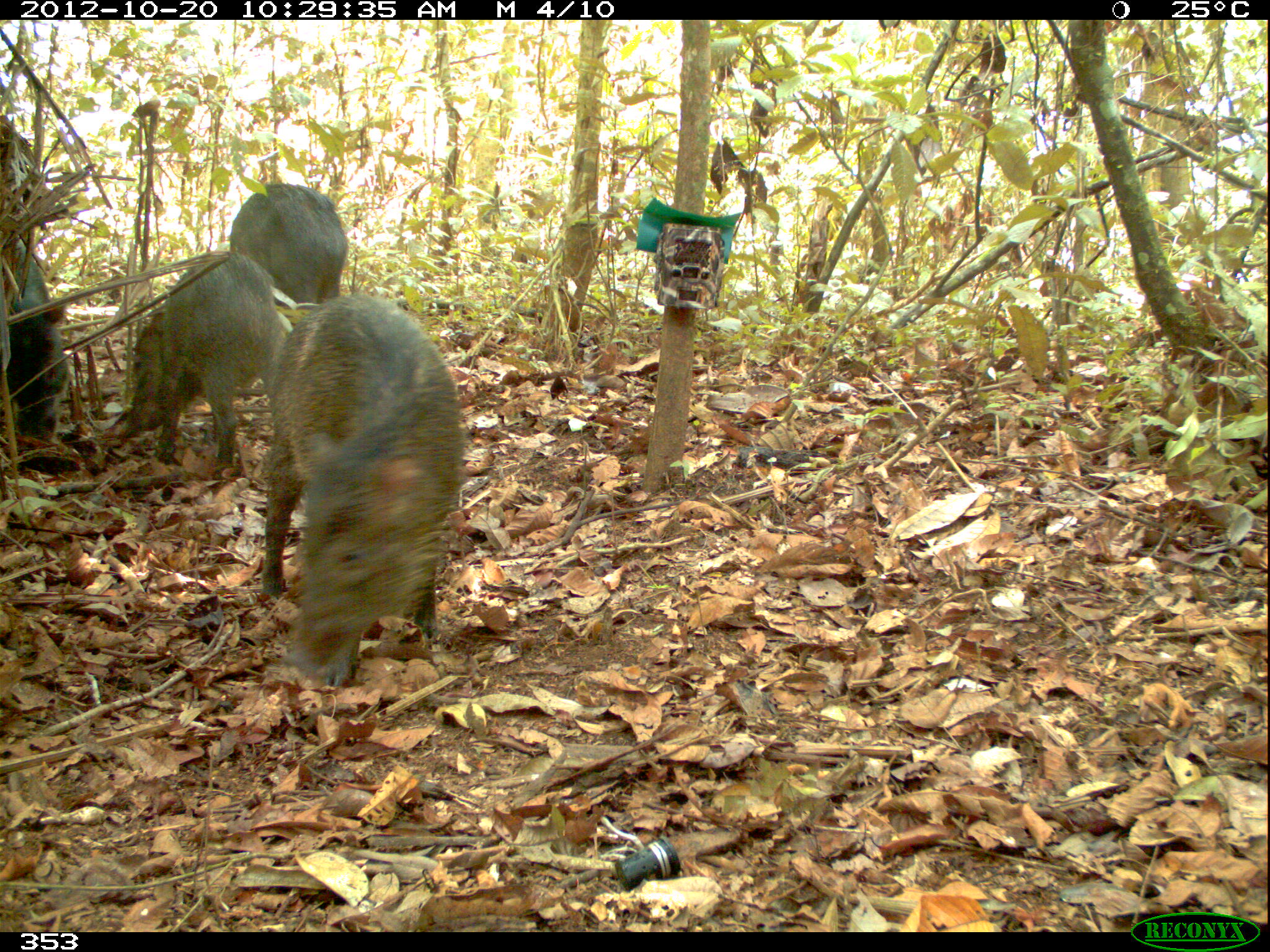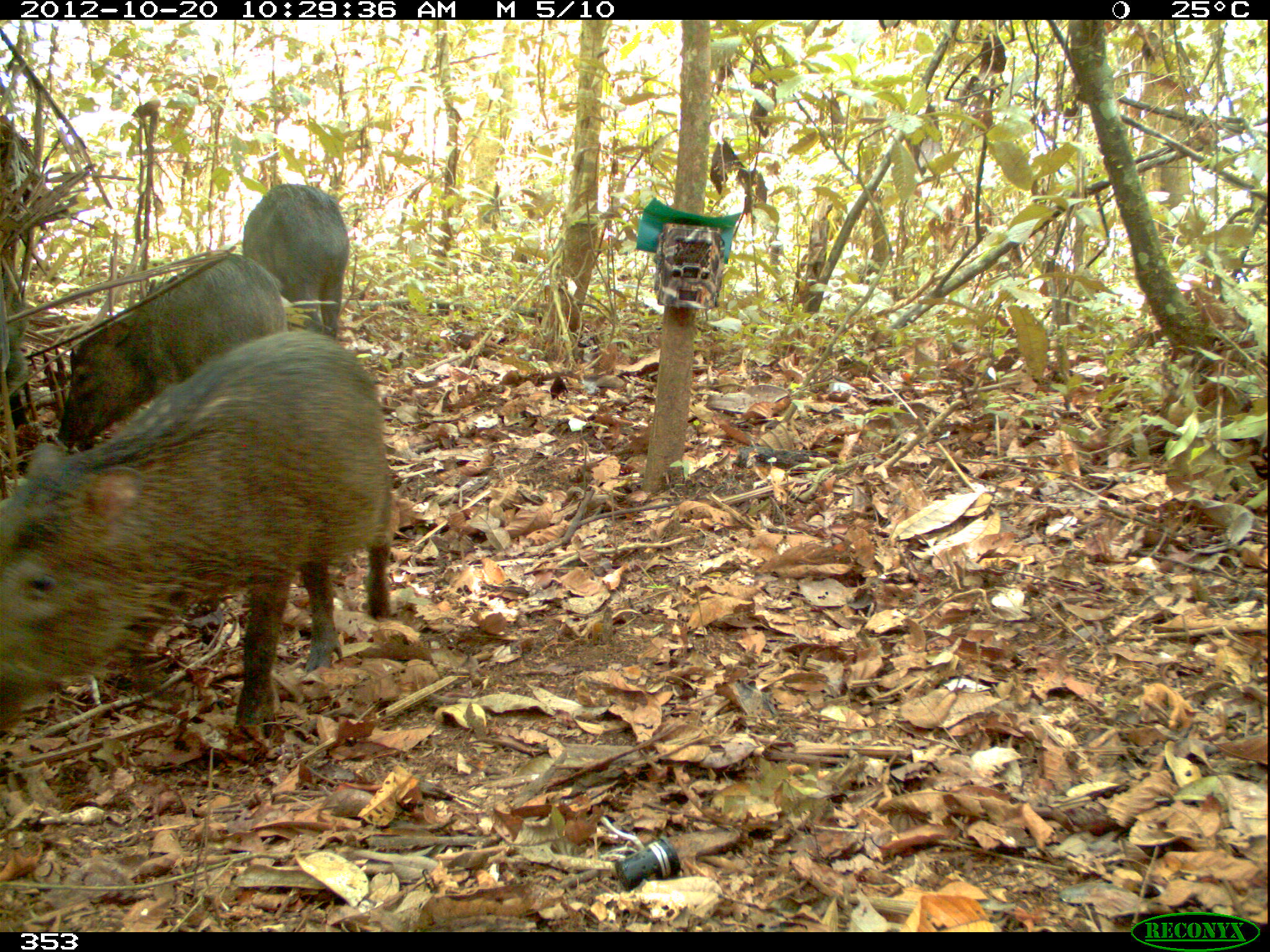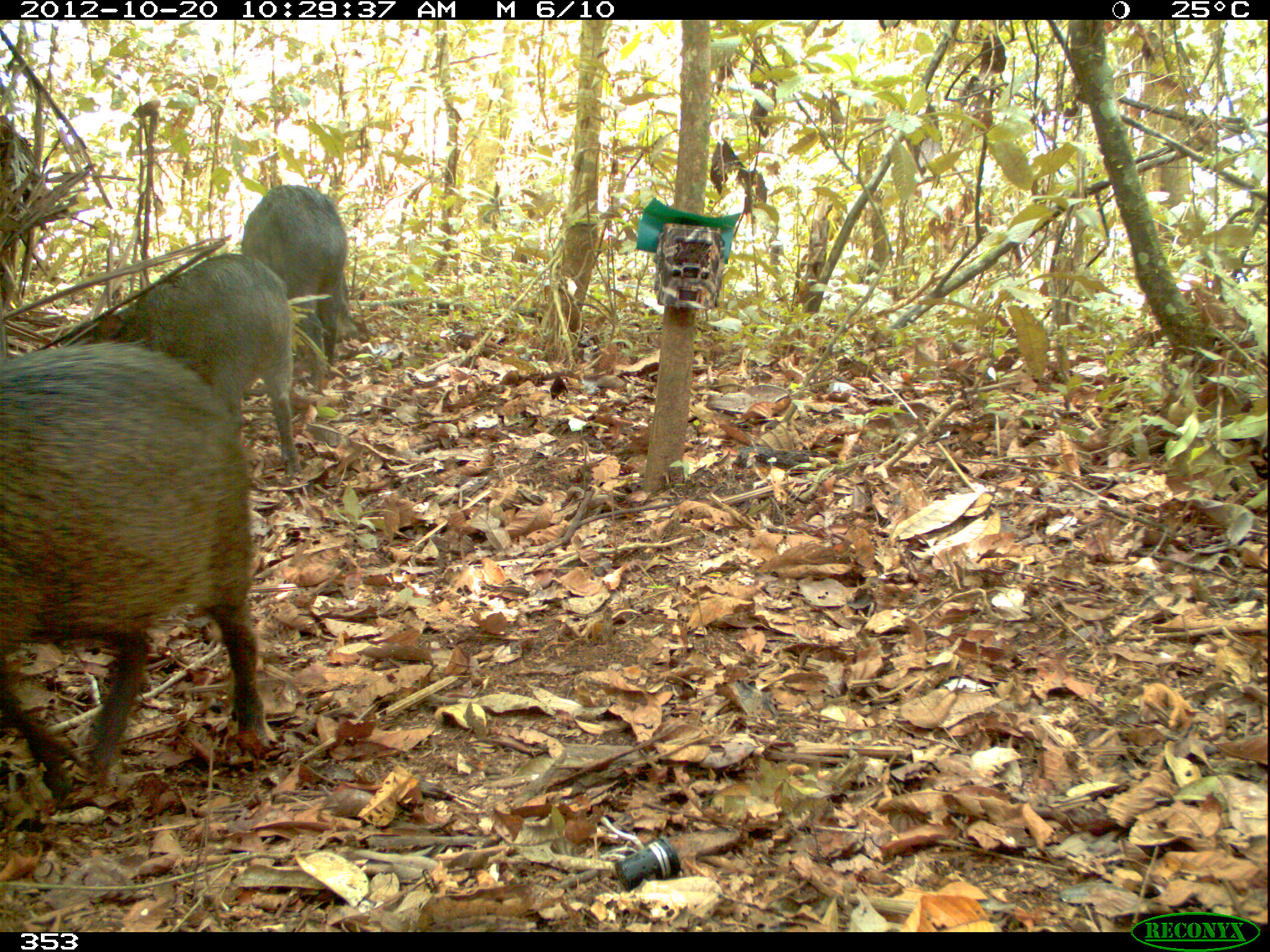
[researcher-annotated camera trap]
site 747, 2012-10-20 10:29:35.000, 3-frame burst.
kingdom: Animalia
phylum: Chordata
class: Mammalia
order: Artiodactyla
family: Tayassuidae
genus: Tayassu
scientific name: Tayassu pecari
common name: white-lipped peccary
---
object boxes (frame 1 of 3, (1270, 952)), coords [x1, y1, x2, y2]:
tayassu pecari: [259, 290, 468, 690]; [126, 250, 287, 480]; [228, 181, 349, 318]; [0, 226, 70, 442]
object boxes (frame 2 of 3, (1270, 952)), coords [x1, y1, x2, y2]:
tayassu pecari: [0, 325, 391, 744]; [56, 252, 289, 442]; [241, 183, 350, 339]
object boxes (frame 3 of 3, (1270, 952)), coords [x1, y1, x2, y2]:
tayassu pecari: [2, 335, 276, 803]; [60, 252, 304, 478]; [240, 183, 351, 383]